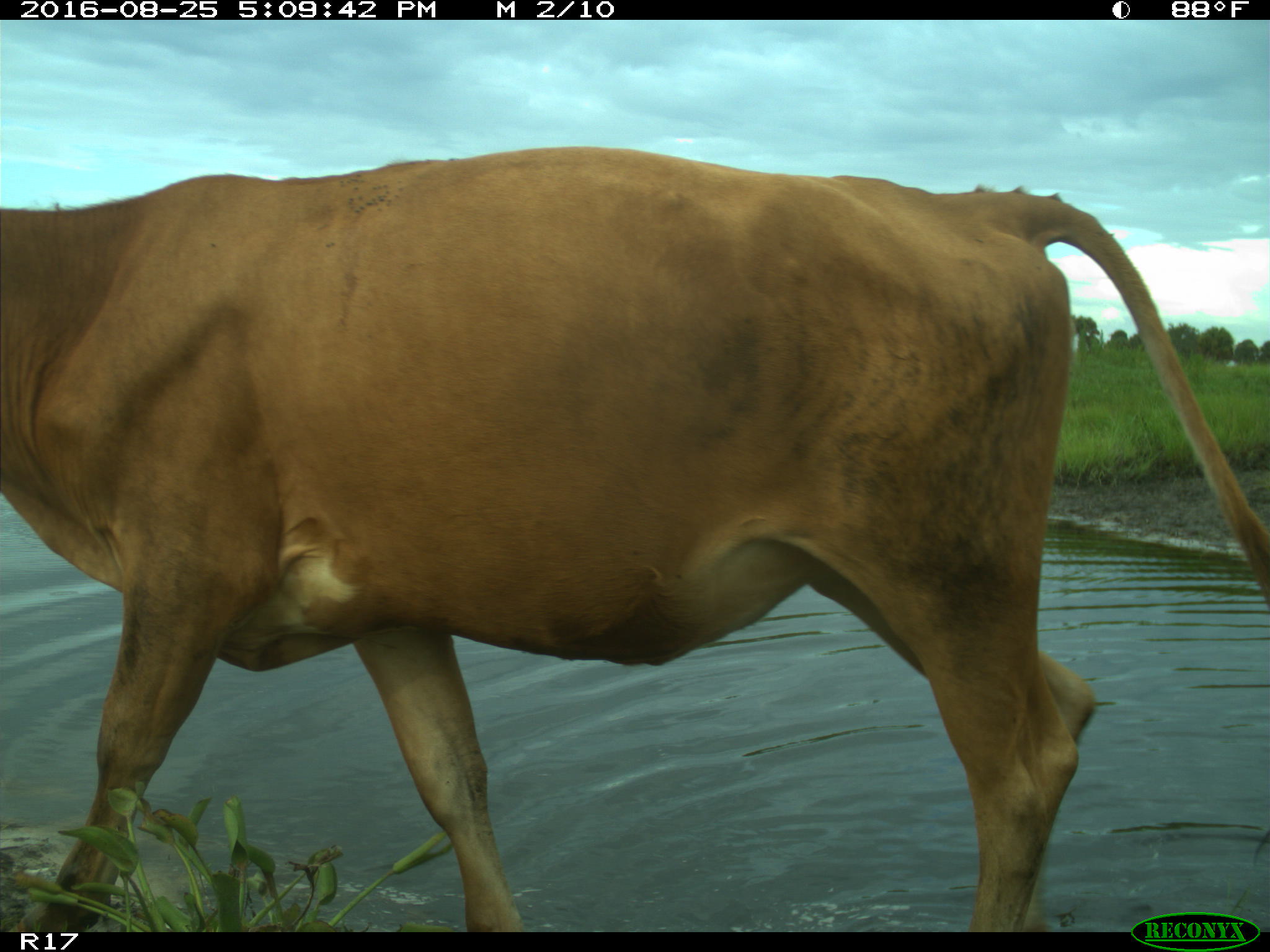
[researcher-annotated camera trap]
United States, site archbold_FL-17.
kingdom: Animalia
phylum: Chordata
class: Mammalia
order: Artiodactyla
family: Bovidae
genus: Bos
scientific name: Bos taurus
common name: domestic cow